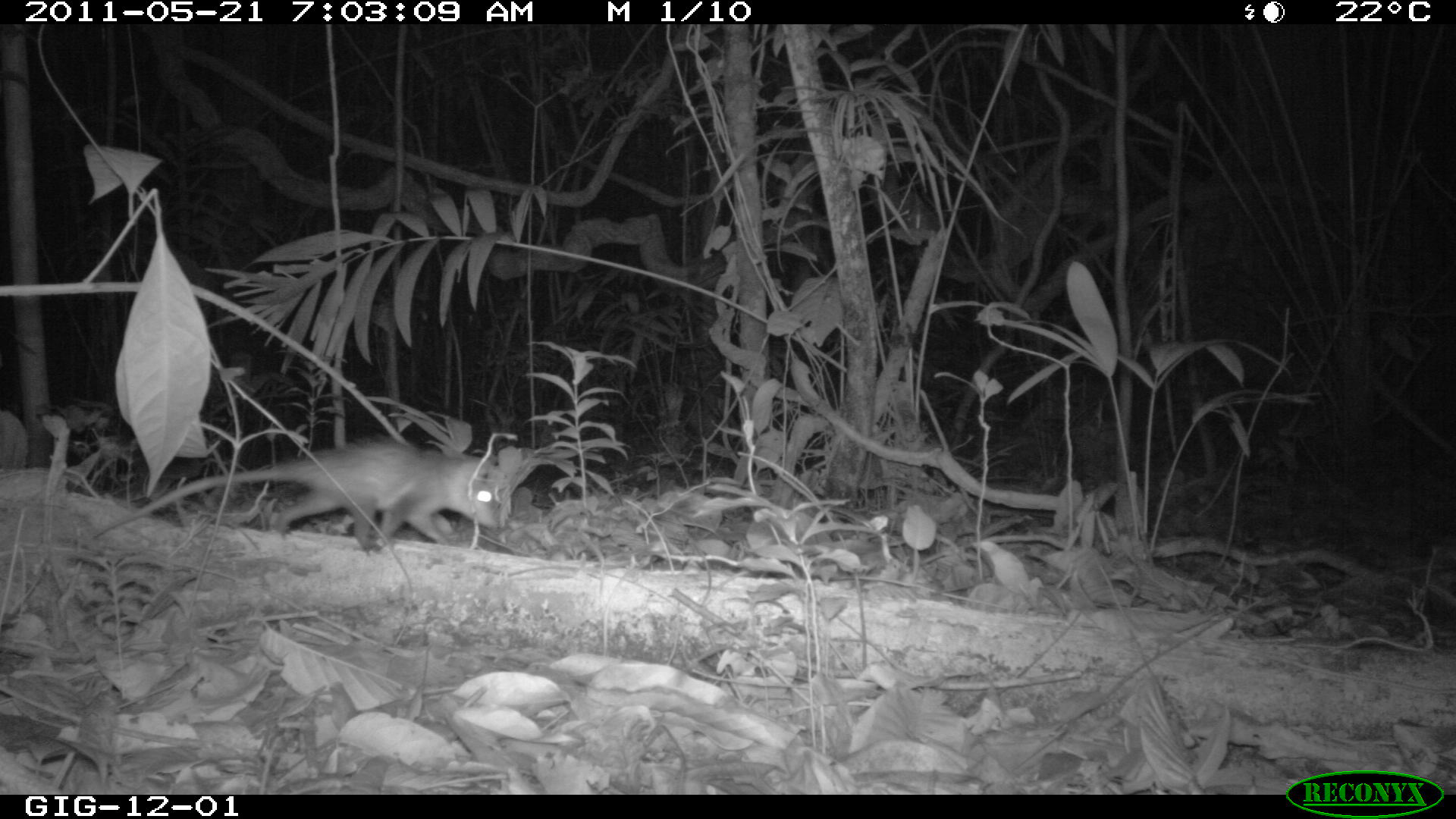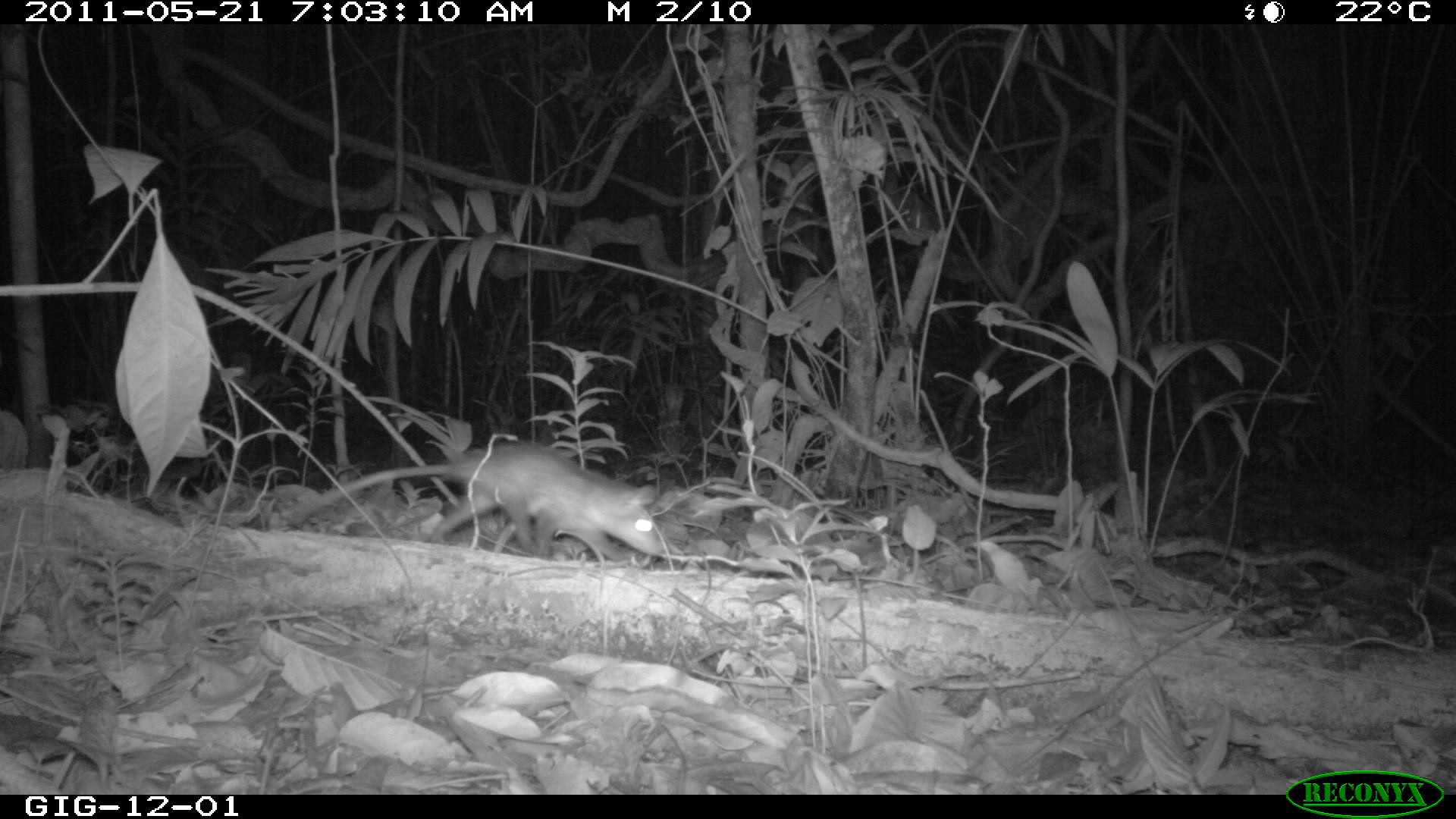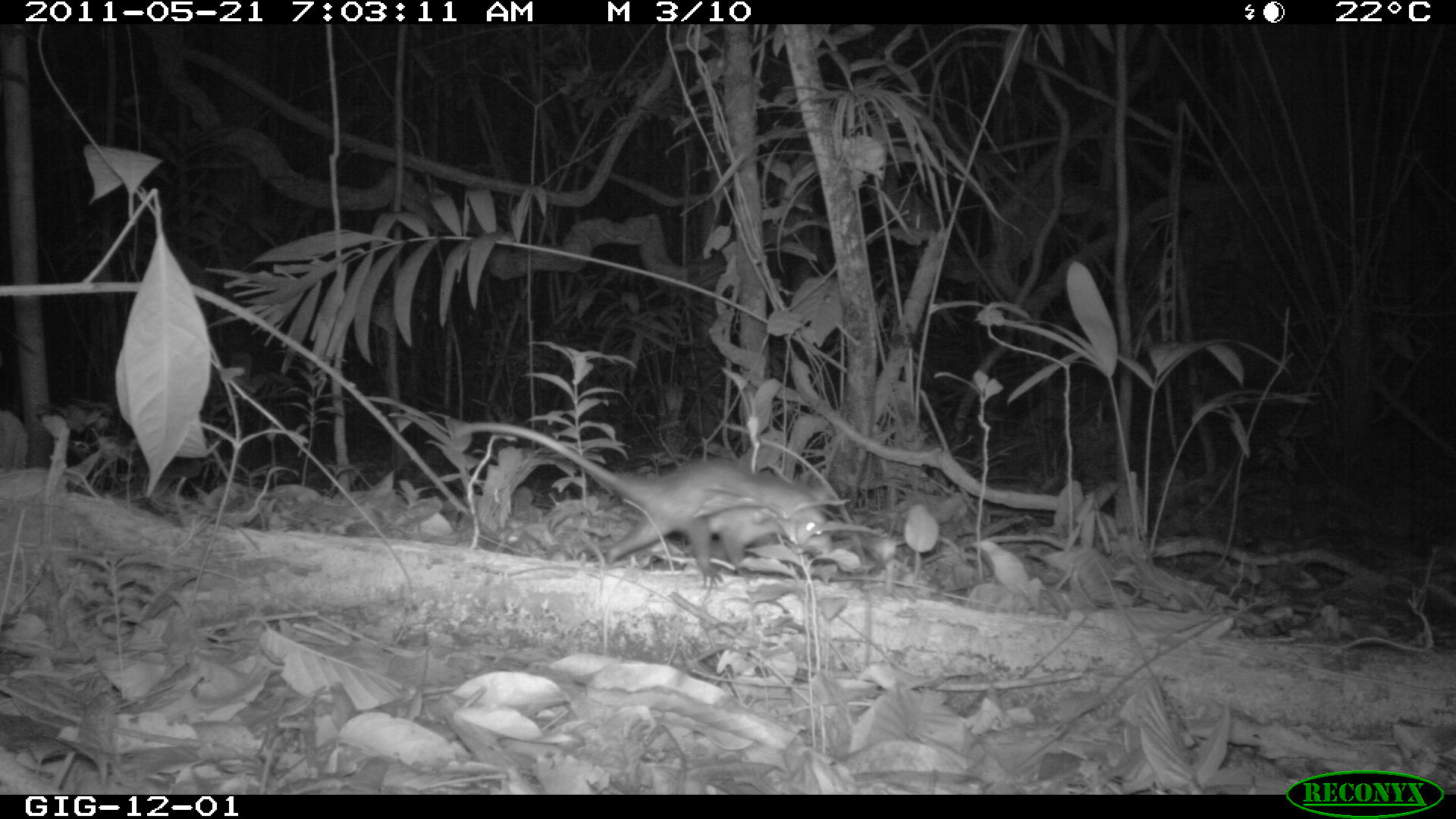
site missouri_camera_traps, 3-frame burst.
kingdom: Animalia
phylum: Chordata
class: Mammalia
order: Didelphimorphia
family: Didelphidae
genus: Didelphis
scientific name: Didelphis marsupialis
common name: common opossum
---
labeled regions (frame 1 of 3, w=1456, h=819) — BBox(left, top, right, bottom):
common opossum: BBox(230, 443, 528, 573)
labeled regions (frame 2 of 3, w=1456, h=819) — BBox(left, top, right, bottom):
common opossum: BBox(416, 438, 656, 571)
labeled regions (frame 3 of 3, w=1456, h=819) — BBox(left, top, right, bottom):
common opossum: BBox(596, 447, 839, 588)